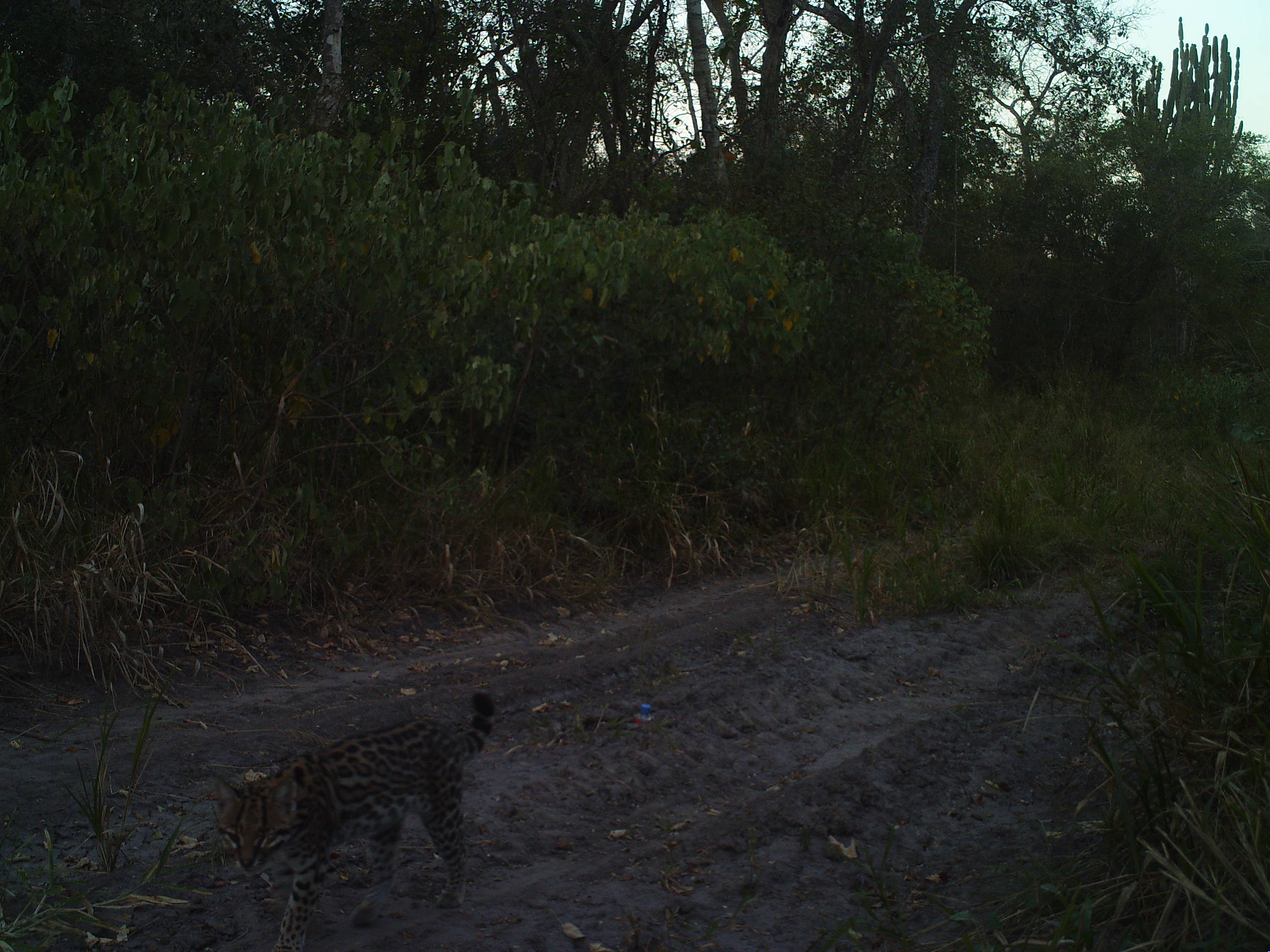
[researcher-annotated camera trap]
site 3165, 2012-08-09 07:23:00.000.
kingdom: Animalia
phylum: Chordata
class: Mammalia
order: Carnivora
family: Felidae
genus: Leopardus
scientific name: Leopardus pardalis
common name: ocelot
Leopardus pardalis (ocelot), count 1.